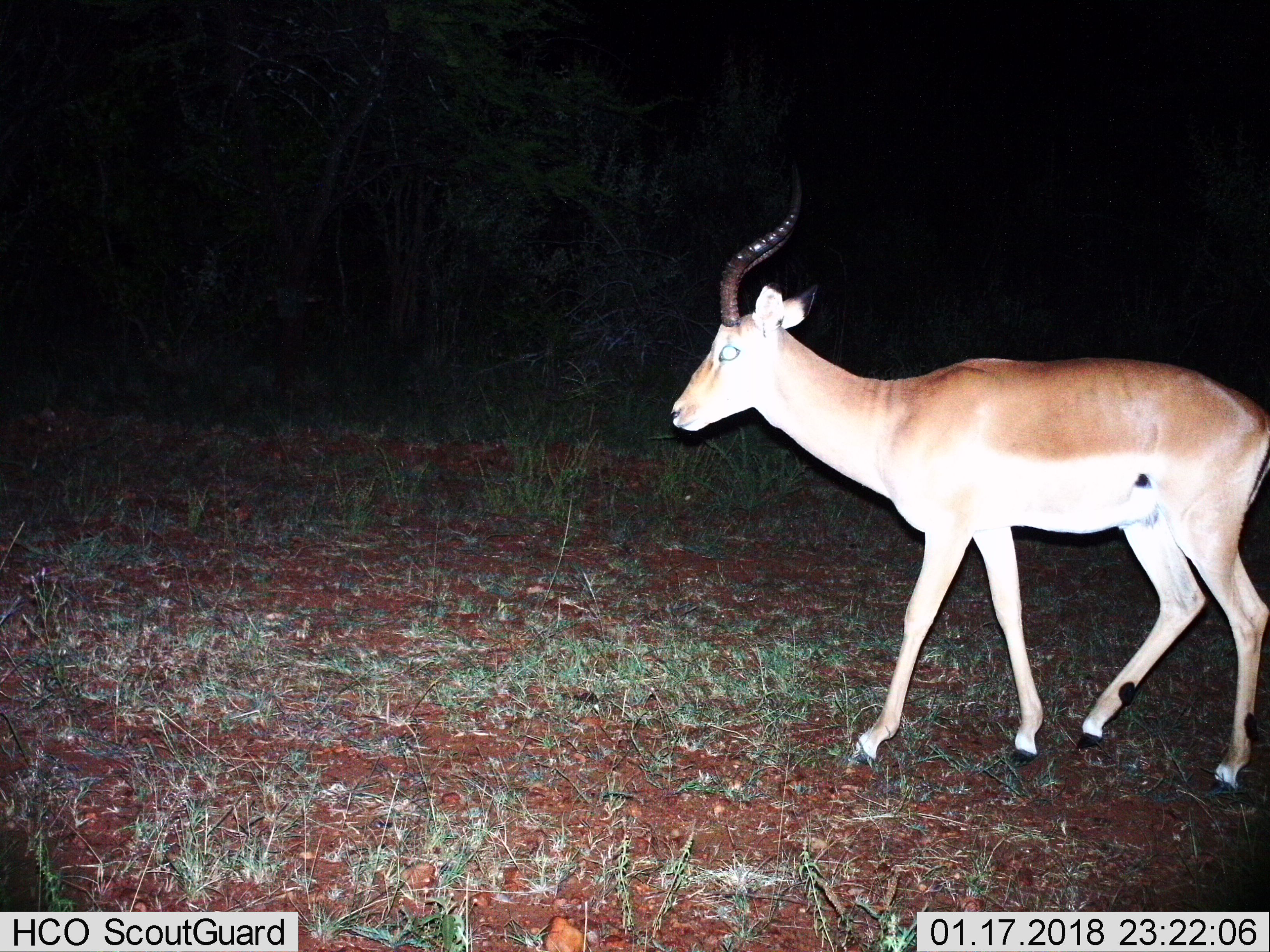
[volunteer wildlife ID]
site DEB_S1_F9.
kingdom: Animalia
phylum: Chordata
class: Mammalia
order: Artiodactyla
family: Bovidae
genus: Aepyceros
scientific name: Aepyceros melampus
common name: impala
Impala (Aepyceros melampus), count 1. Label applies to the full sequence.